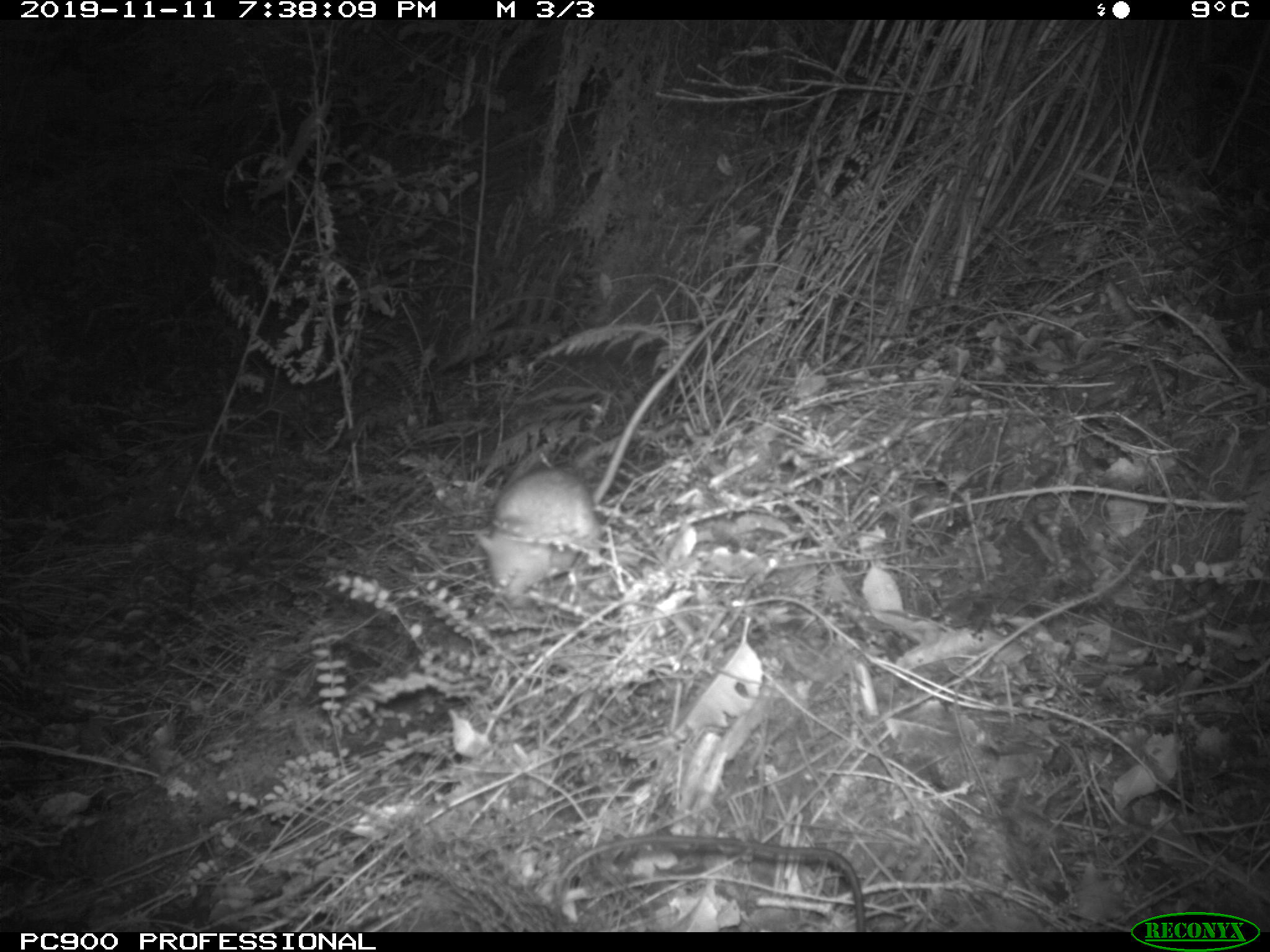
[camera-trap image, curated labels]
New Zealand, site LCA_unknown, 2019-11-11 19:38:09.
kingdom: Animalia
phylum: Chordata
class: Mammalia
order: Rodentia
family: Muridae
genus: Rattus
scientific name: Rattus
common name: rat